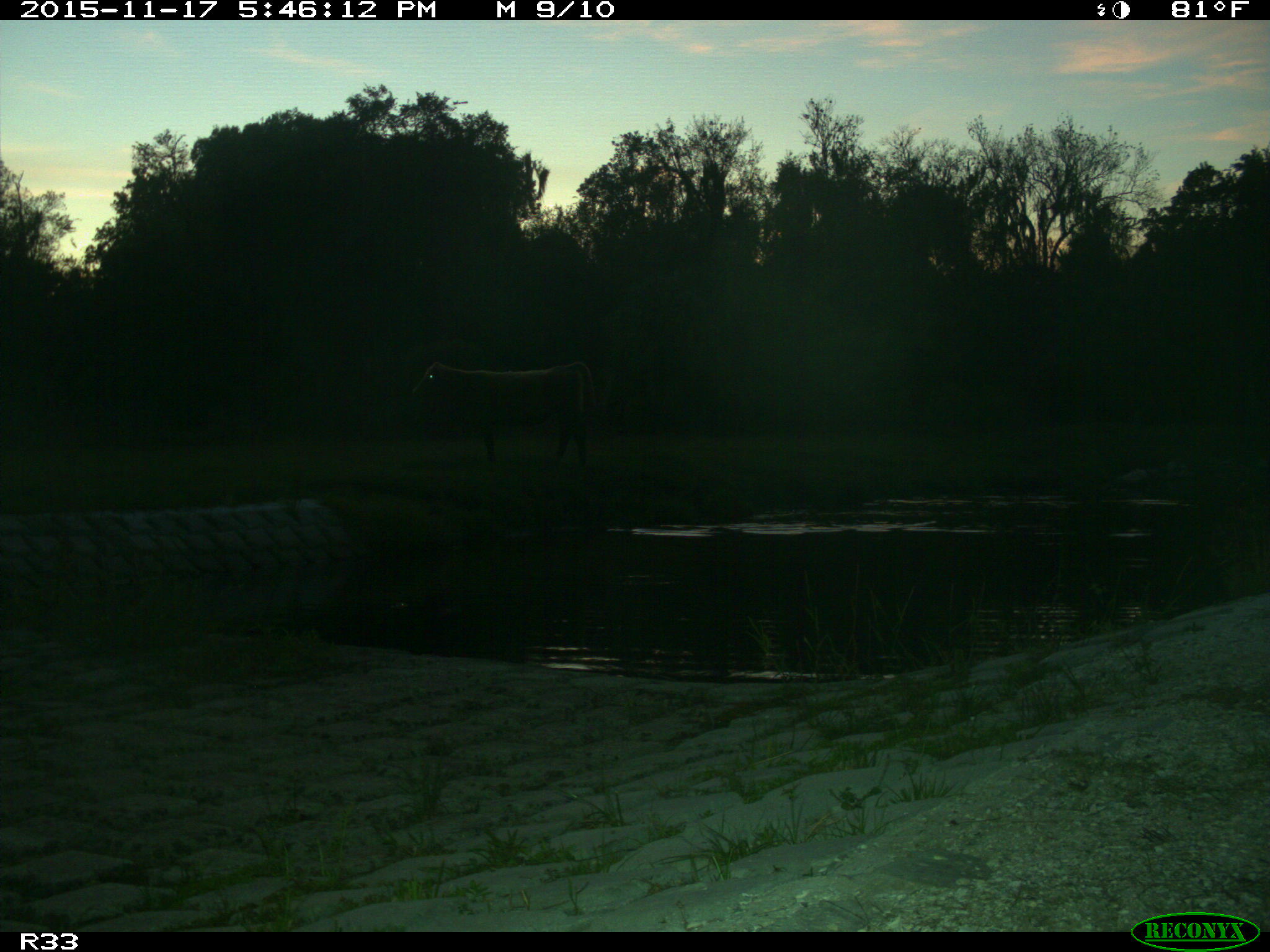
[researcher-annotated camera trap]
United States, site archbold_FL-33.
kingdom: Animalia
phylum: Chordata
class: Mammalia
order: Artiodactyla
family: Bovidae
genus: Bos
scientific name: Bos taurus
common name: domestic cow